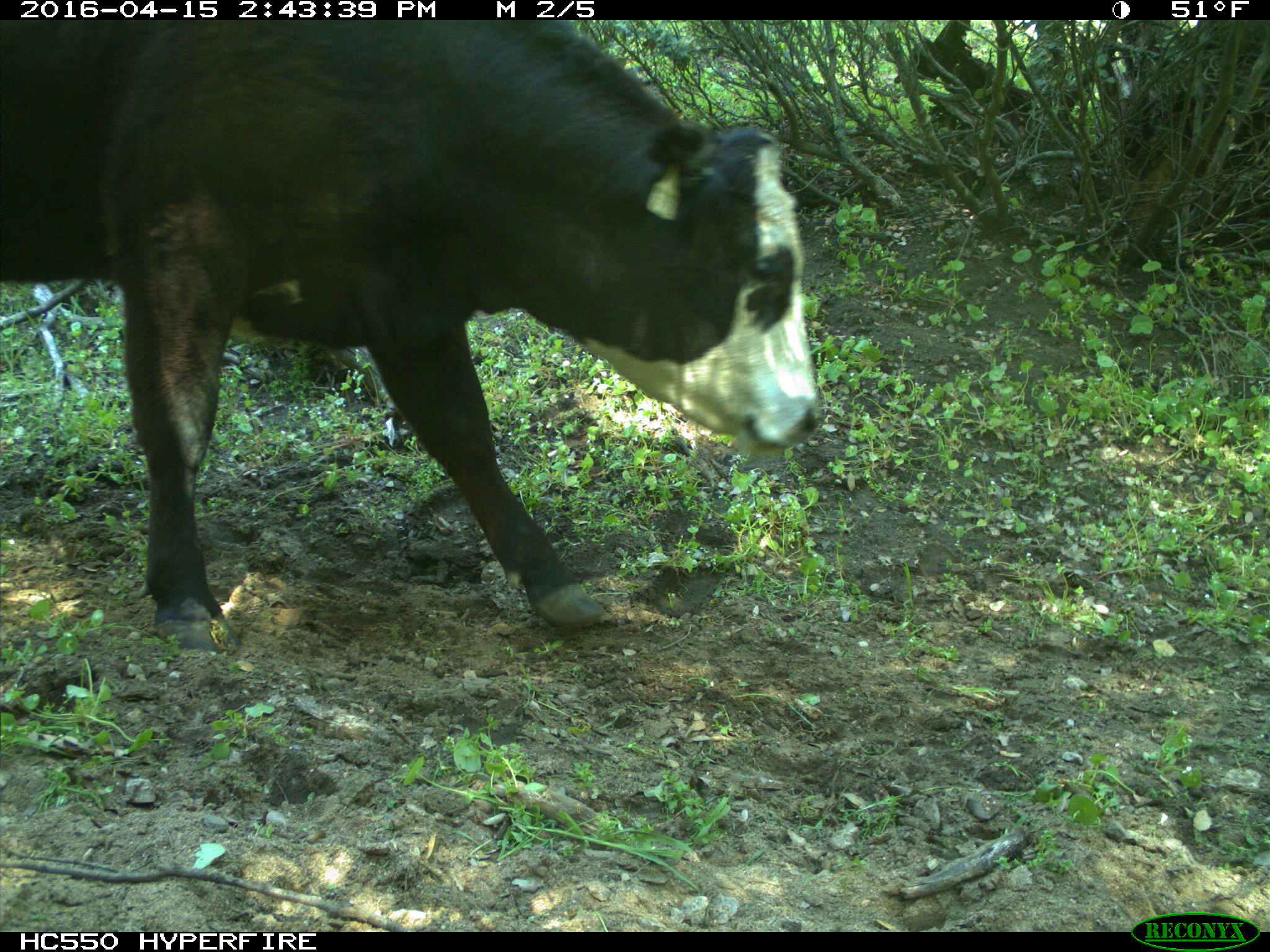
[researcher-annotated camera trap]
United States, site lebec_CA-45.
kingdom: Animalia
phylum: Chordata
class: Mammalia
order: Artiodactyla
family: Bovidae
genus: Bos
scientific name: Bos taurus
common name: domestic cow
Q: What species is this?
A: Bos taurus (domestic cow).